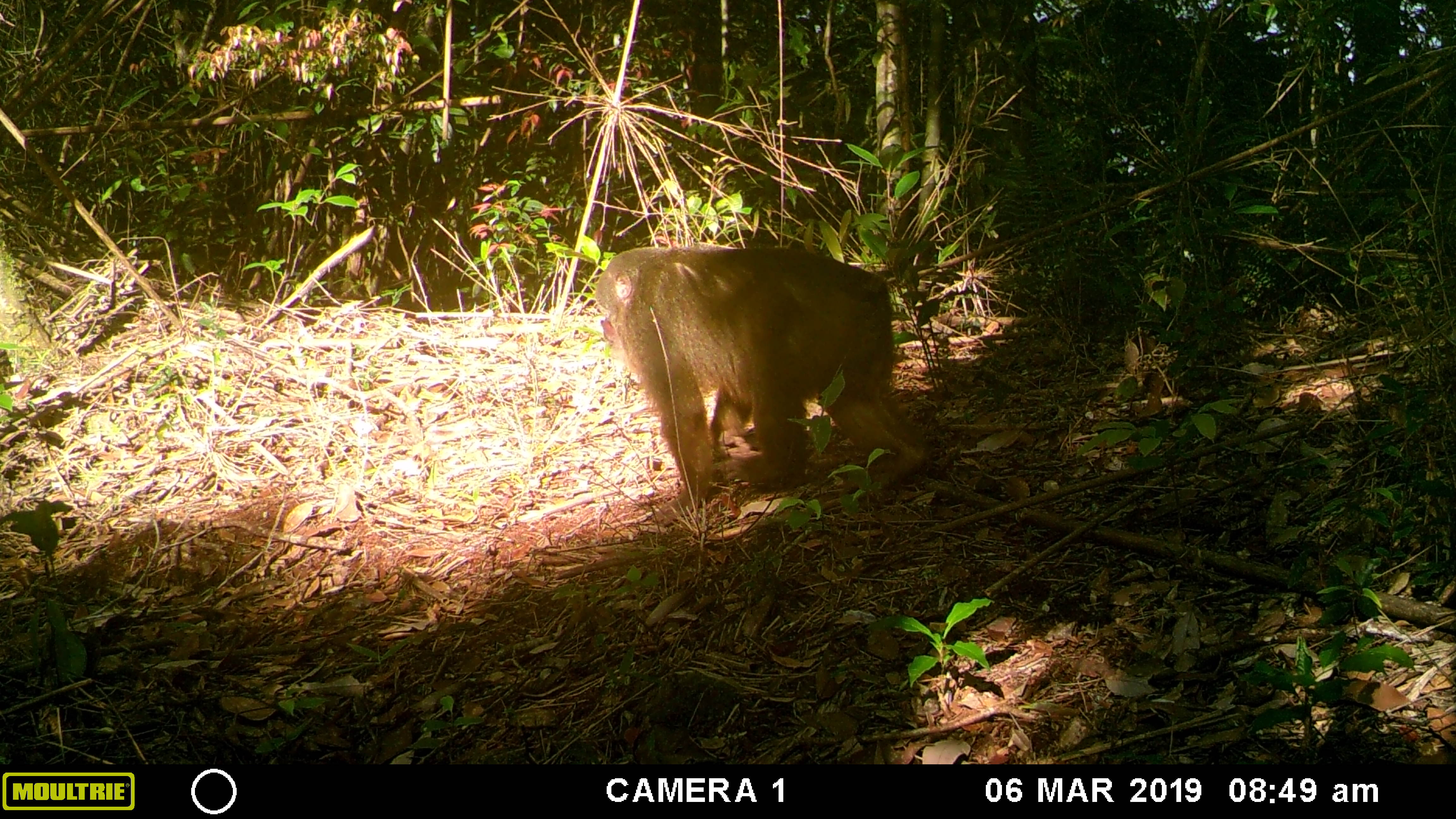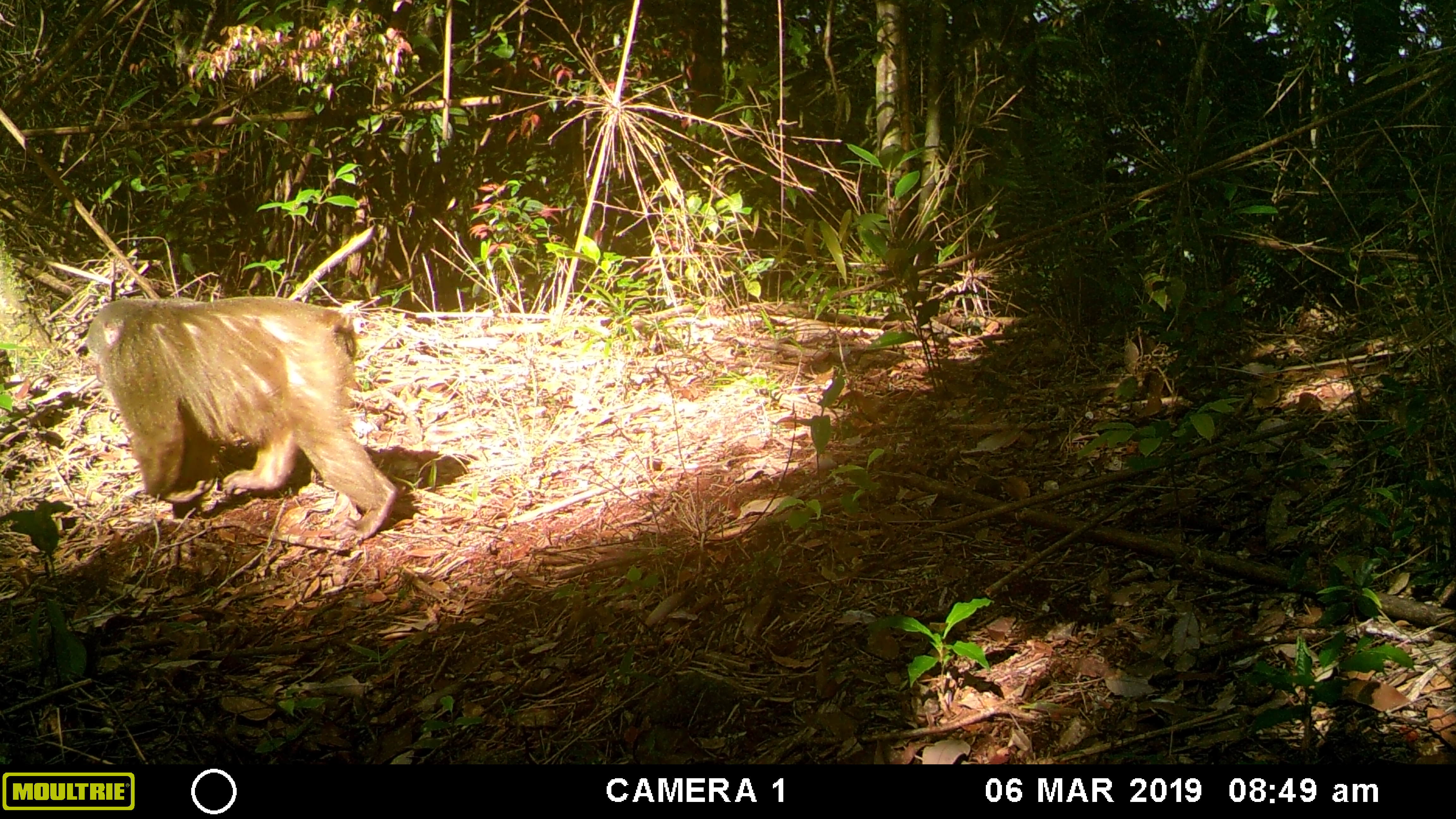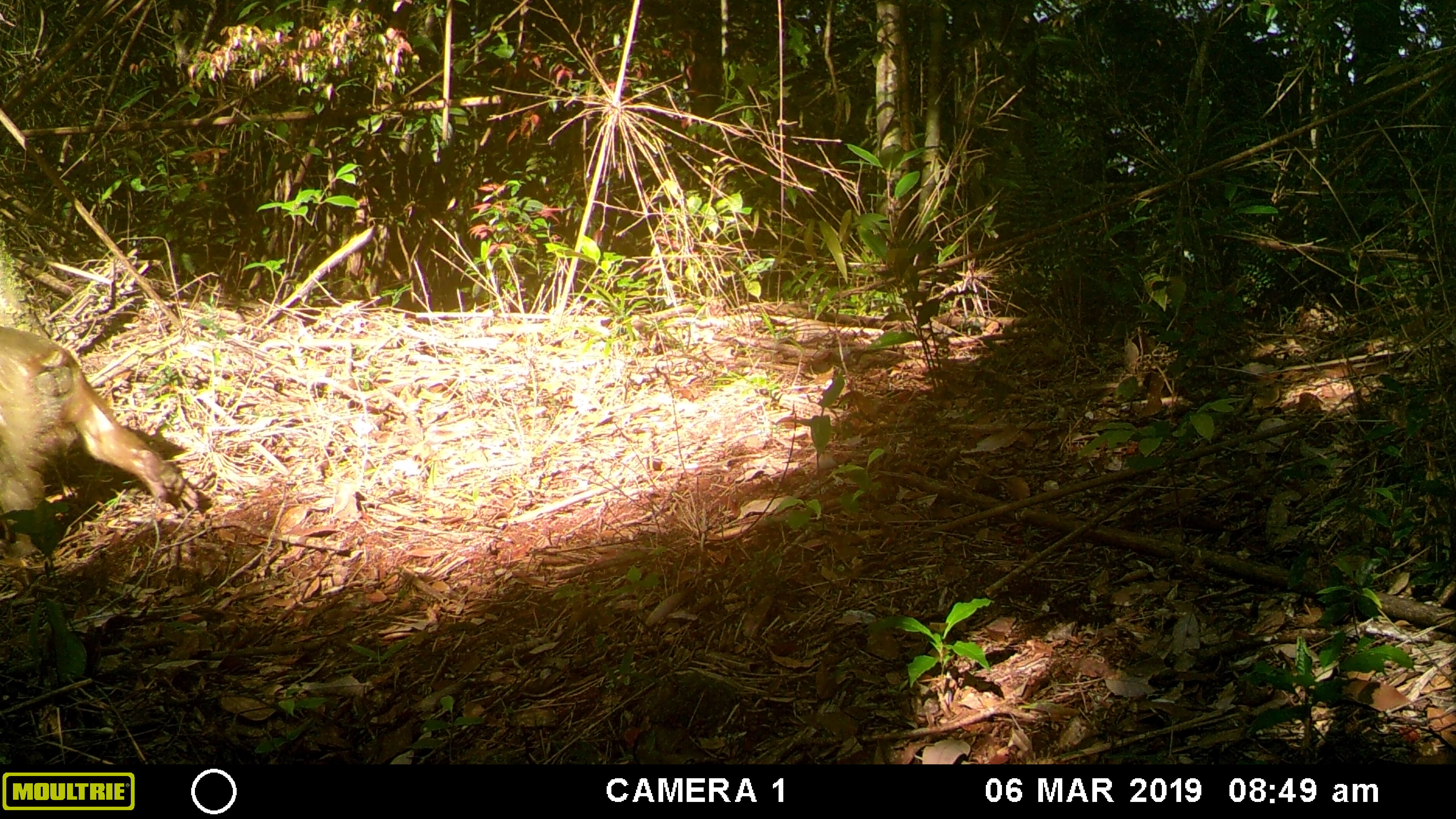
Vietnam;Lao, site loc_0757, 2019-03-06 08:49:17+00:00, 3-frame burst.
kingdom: Animalia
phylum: Chordata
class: Mammalia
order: Primates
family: Cercopithecidae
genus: Macaca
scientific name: Macaca arctoides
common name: stump-tailed macaque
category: stump tailed macaque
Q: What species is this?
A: Stump tailed macaque (stump-tailed macaque) (Macaca arctoides).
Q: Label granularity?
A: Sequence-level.